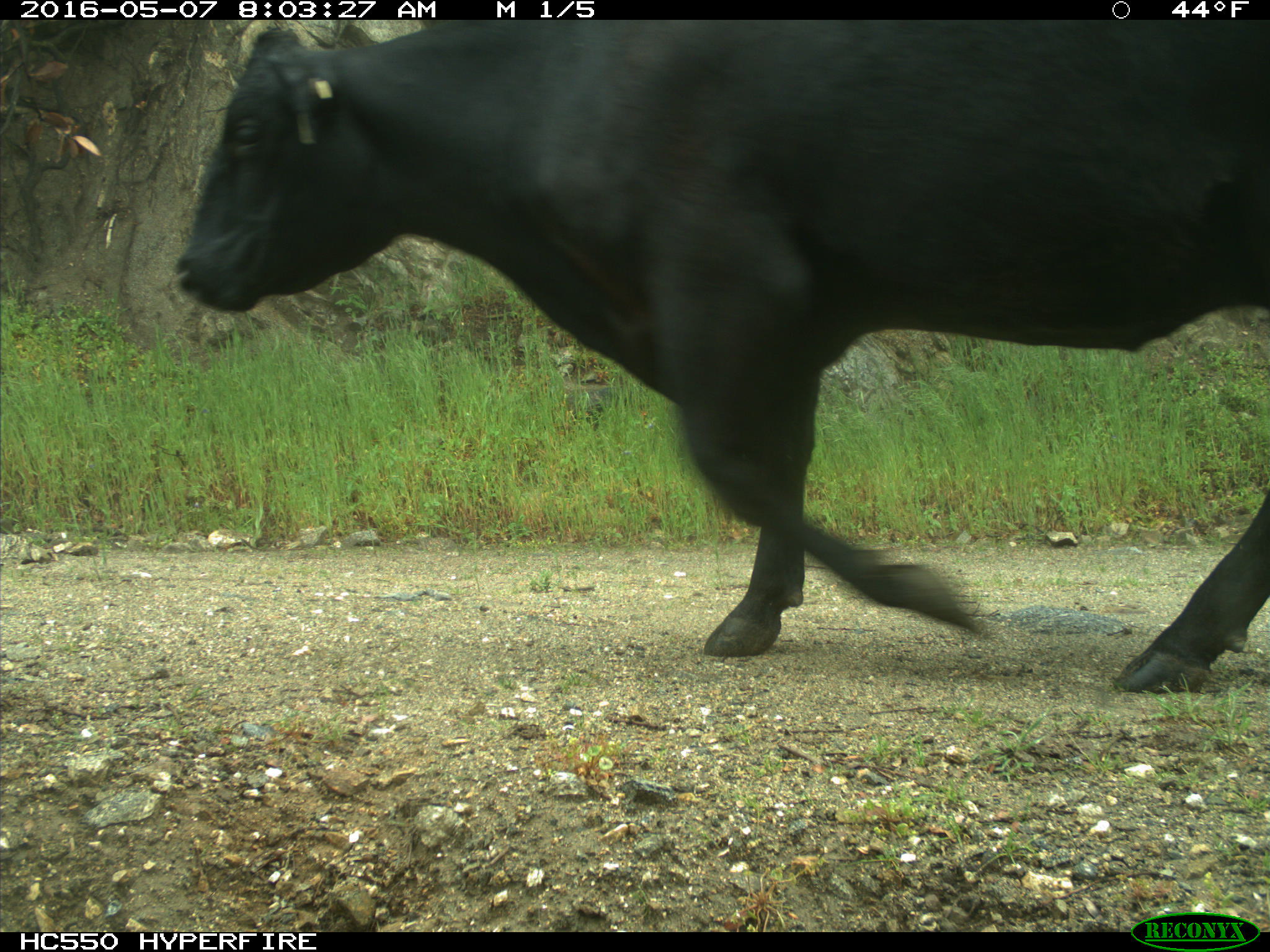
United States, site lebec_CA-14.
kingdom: Animalia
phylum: Chordata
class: Mammalia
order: Artiodactyla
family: Bovidae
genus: Bos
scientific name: Bos taurus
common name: domestic cow